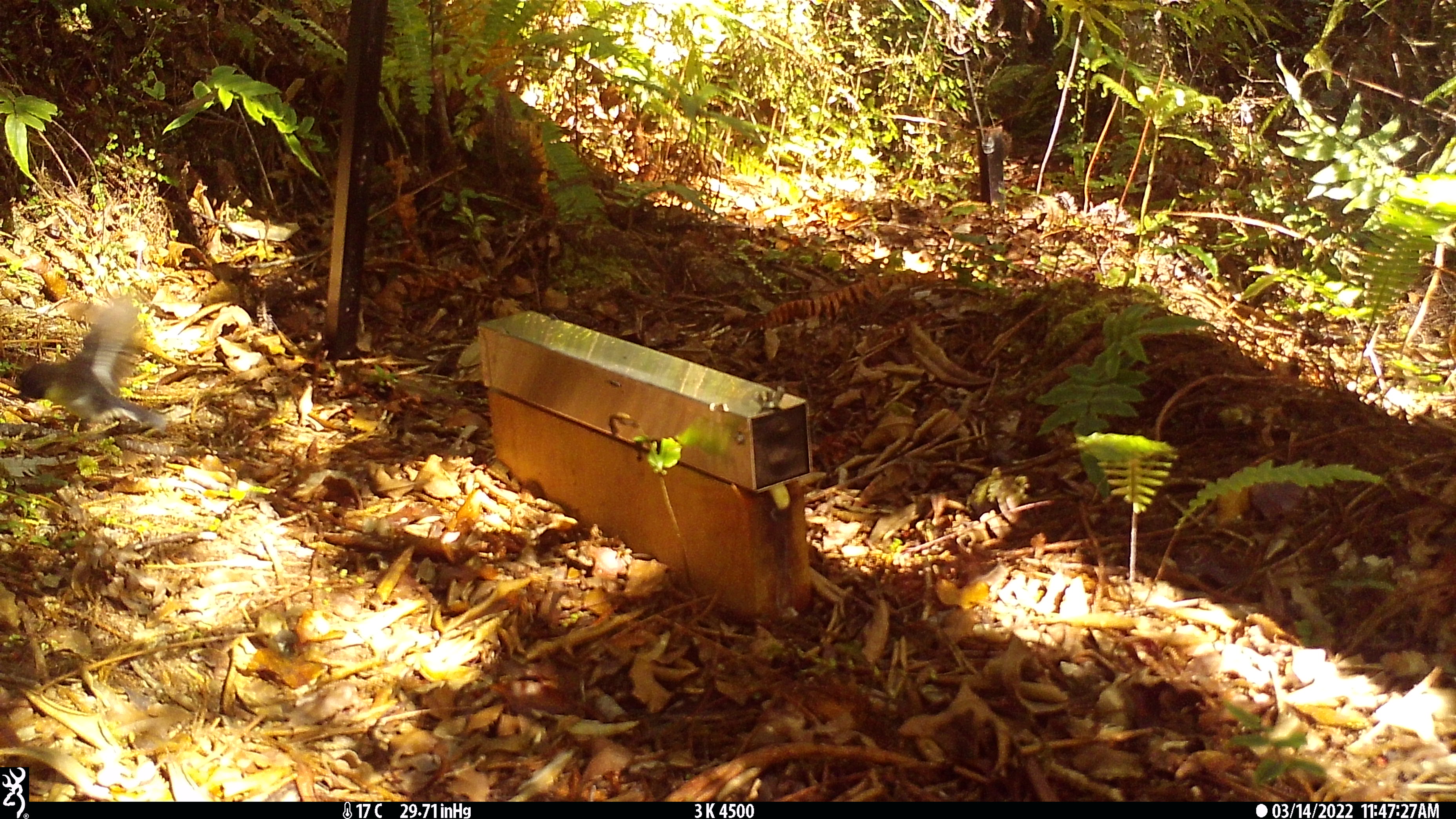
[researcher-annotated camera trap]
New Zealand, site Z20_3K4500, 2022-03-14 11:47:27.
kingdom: Animalia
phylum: Chordata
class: Aves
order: Passeriformes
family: Petroicidae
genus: Petroica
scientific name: Petroica macrocephala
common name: tomtit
Tomtit (Petroica macrocephala).